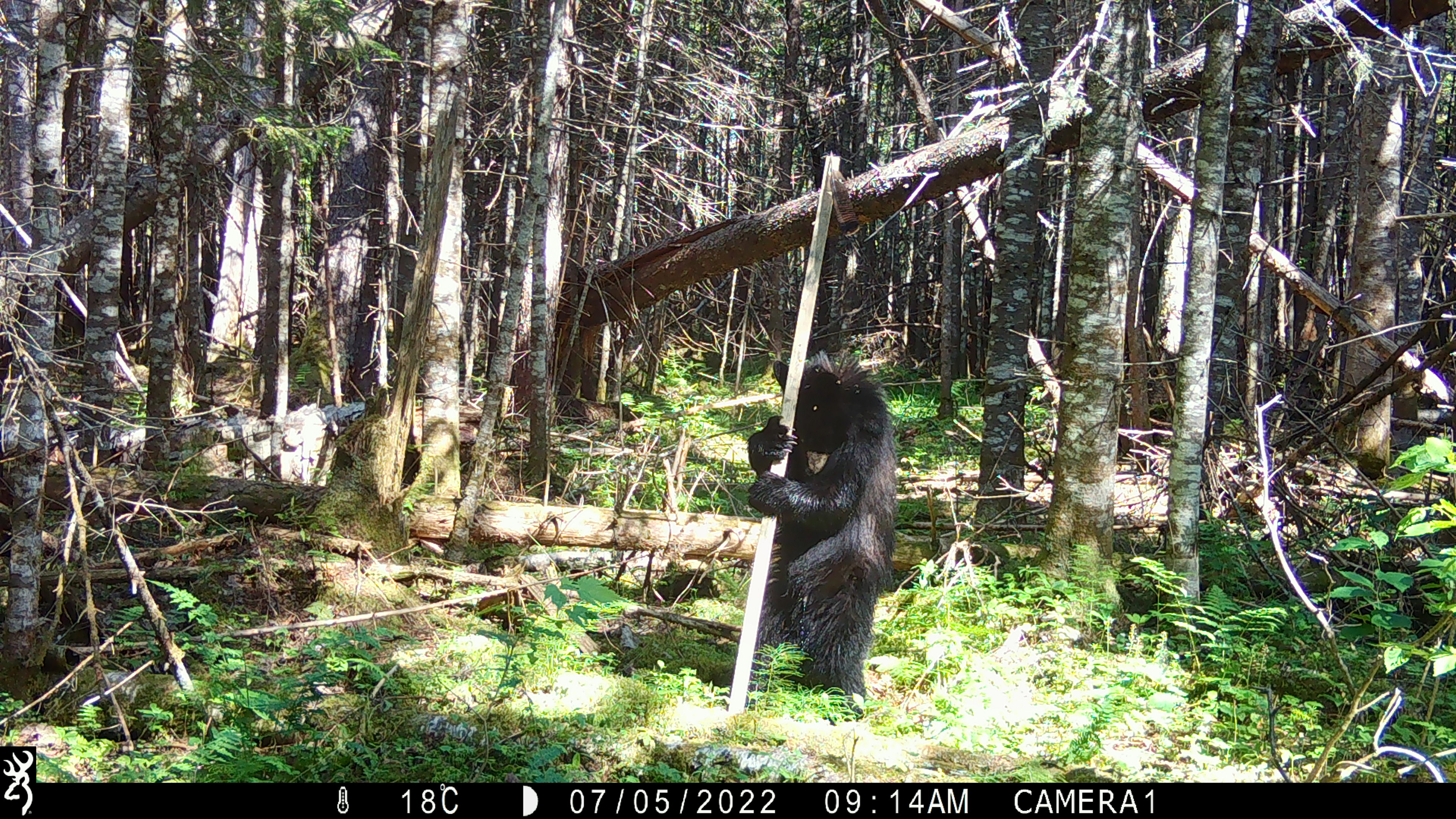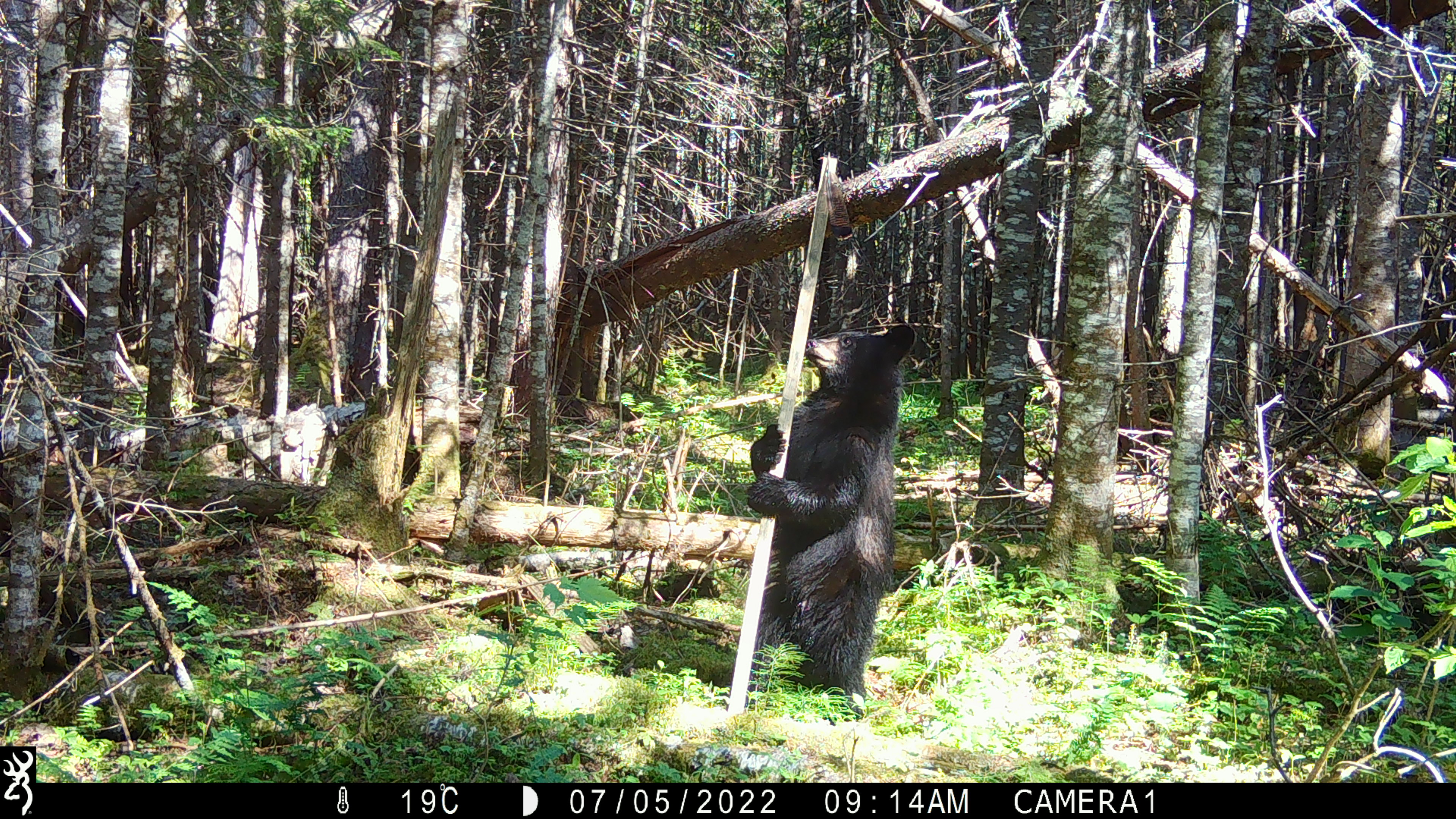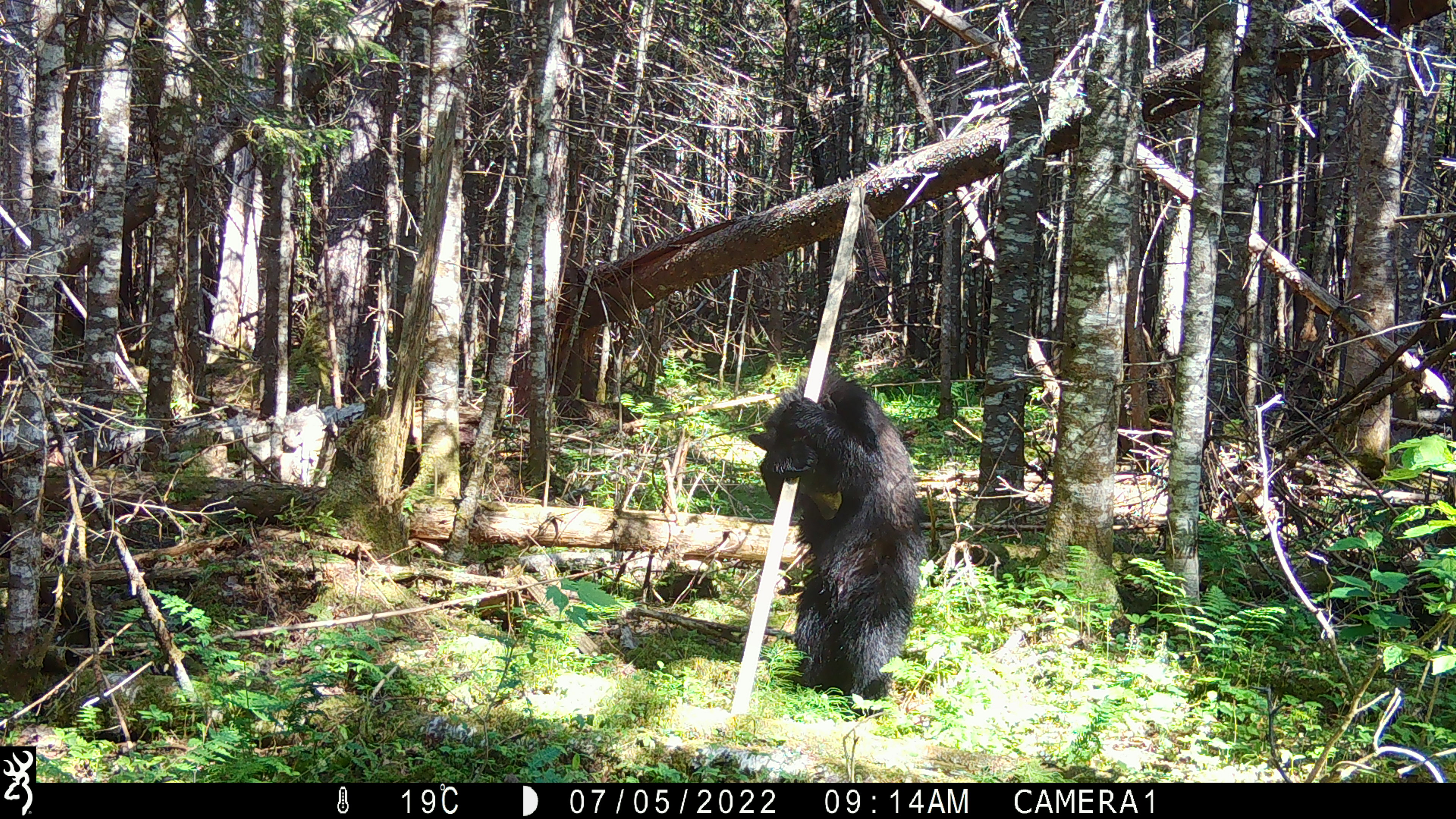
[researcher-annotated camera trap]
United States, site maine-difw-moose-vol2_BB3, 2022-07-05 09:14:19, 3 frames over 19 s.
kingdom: Animalia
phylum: Chordata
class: Mammalia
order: Carnivora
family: Ursidae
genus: Ursus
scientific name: Ursus americanus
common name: black bear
Black bear (Ursus americanus).